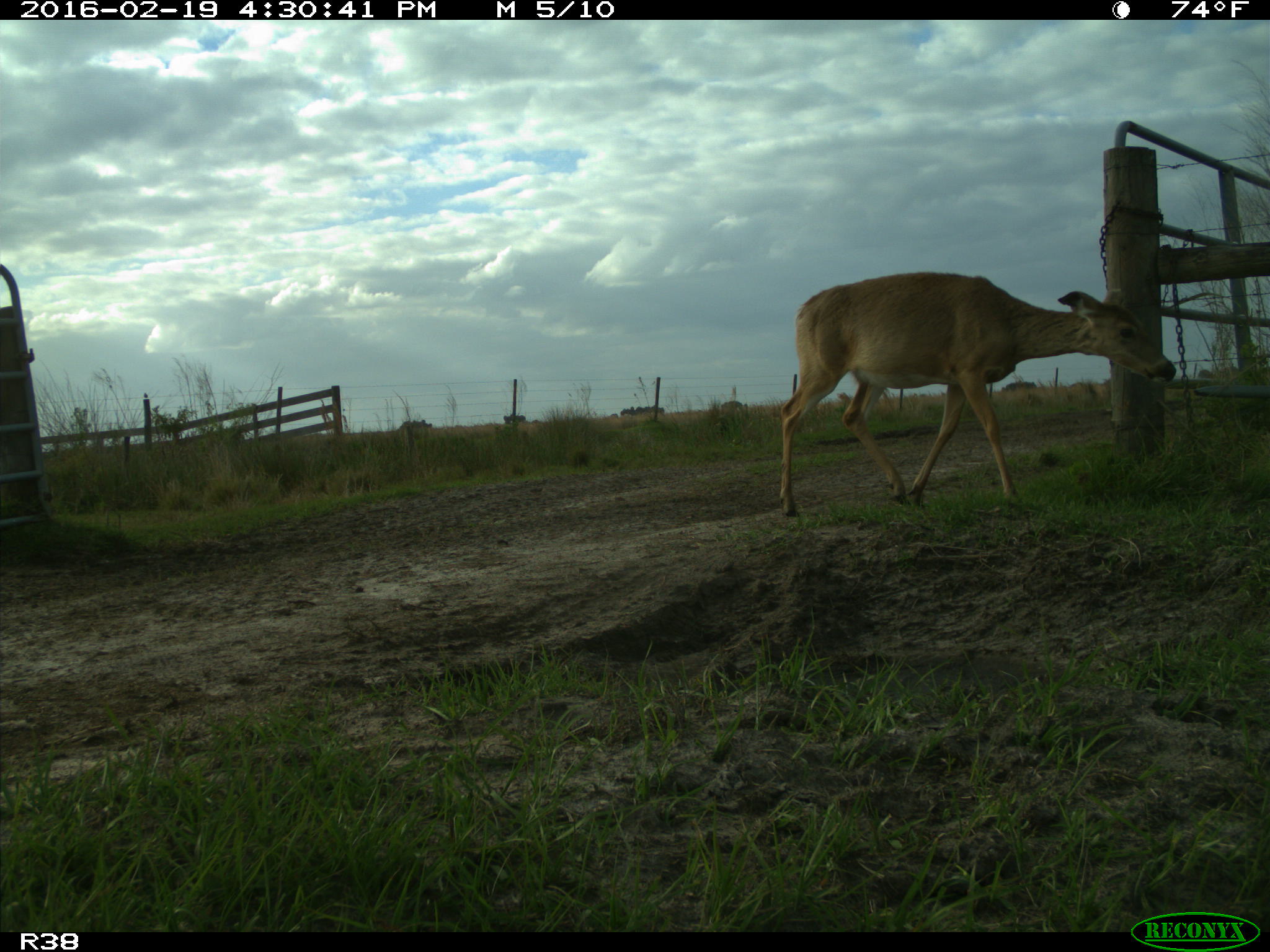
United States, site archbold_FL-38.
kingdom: Animalia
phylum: Chordata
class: Mammalia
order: Artiodactyla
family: Cervidae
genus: Odocoileus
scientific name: Odocoileus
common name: deer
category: unidentified deer